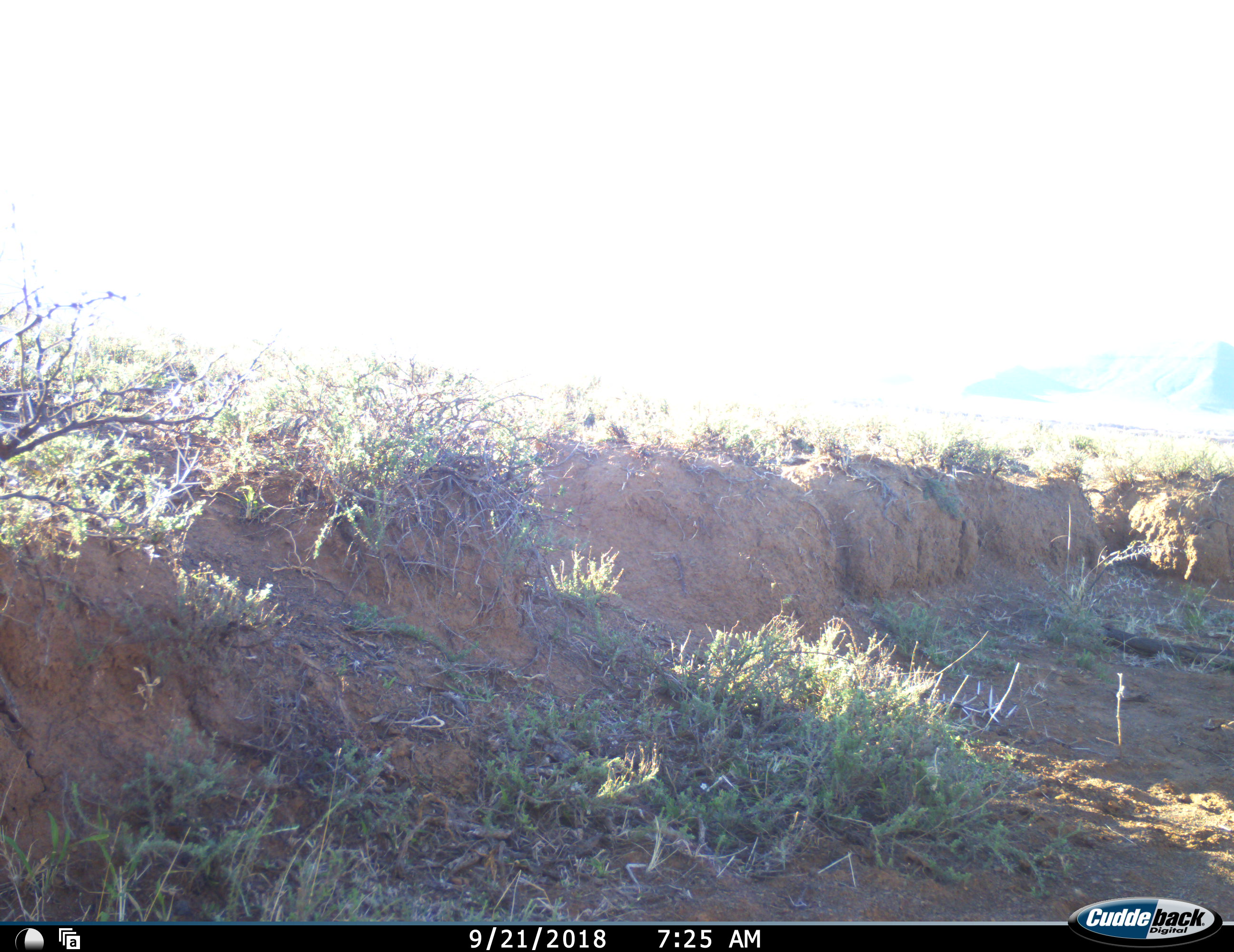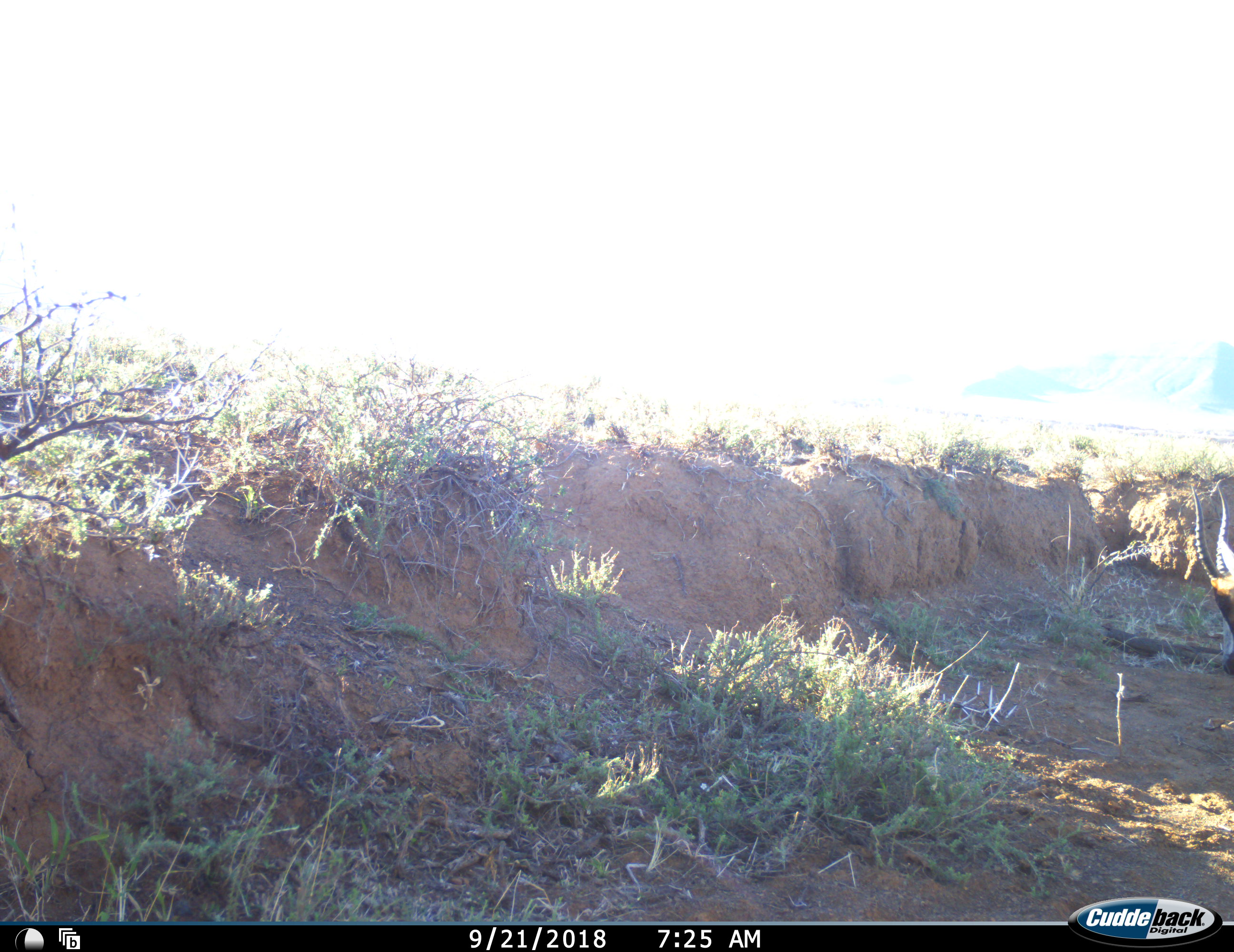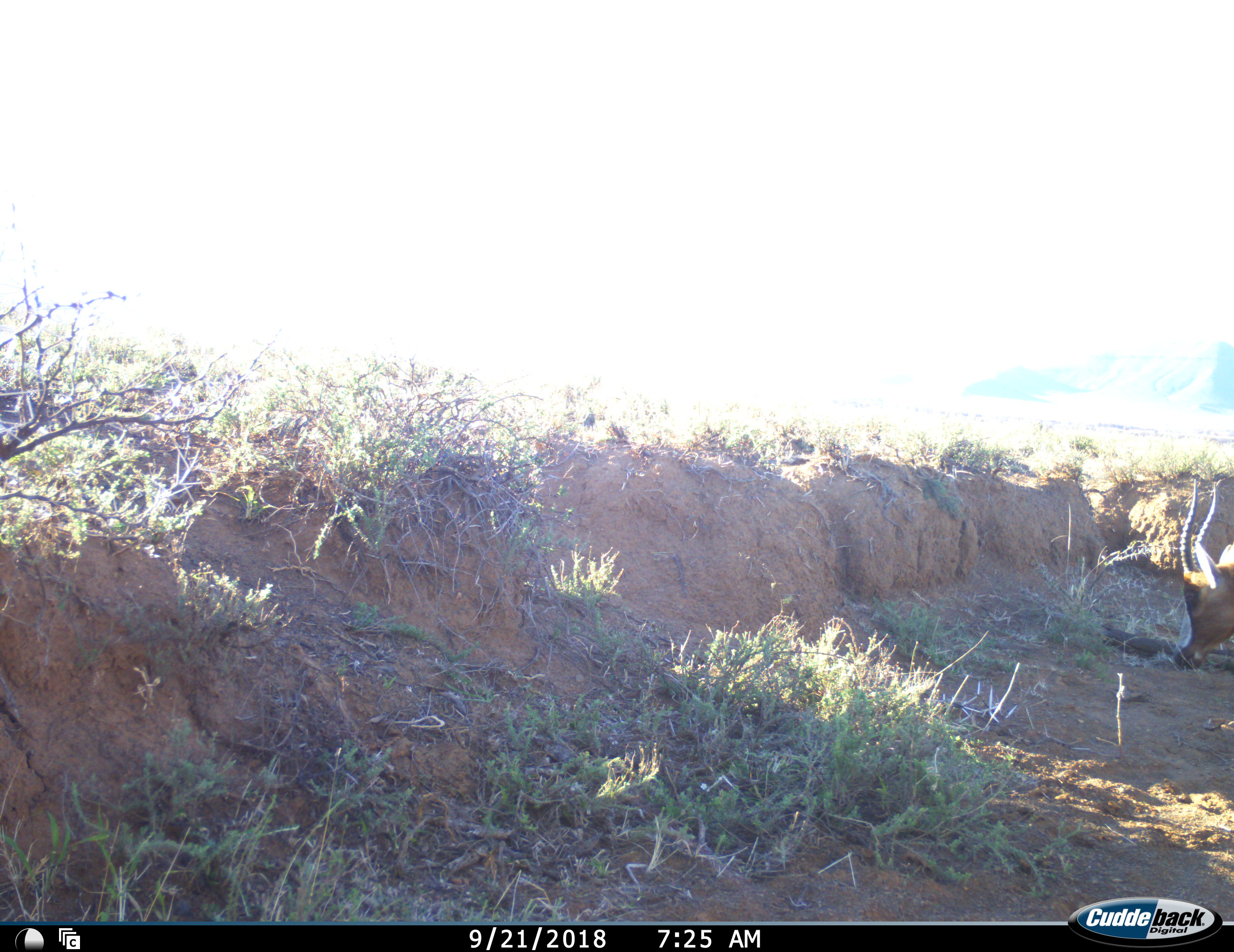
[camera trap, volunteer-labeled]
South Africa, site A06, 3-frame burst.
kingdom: Animalia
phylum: Chordata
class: Mammalia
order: Artiodactyla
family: Bovidae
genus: Damaliscus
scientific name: Damaliscus pygargus phillipsi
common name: blesbok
Blesbok (Damaliscus pygargus phillipsi), count 1. Behavior (volunteer vote fractions): standing 0%, resting 0%, moving 43%, interacting 0%. Young present (vote fraction): 0%. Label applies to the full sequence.